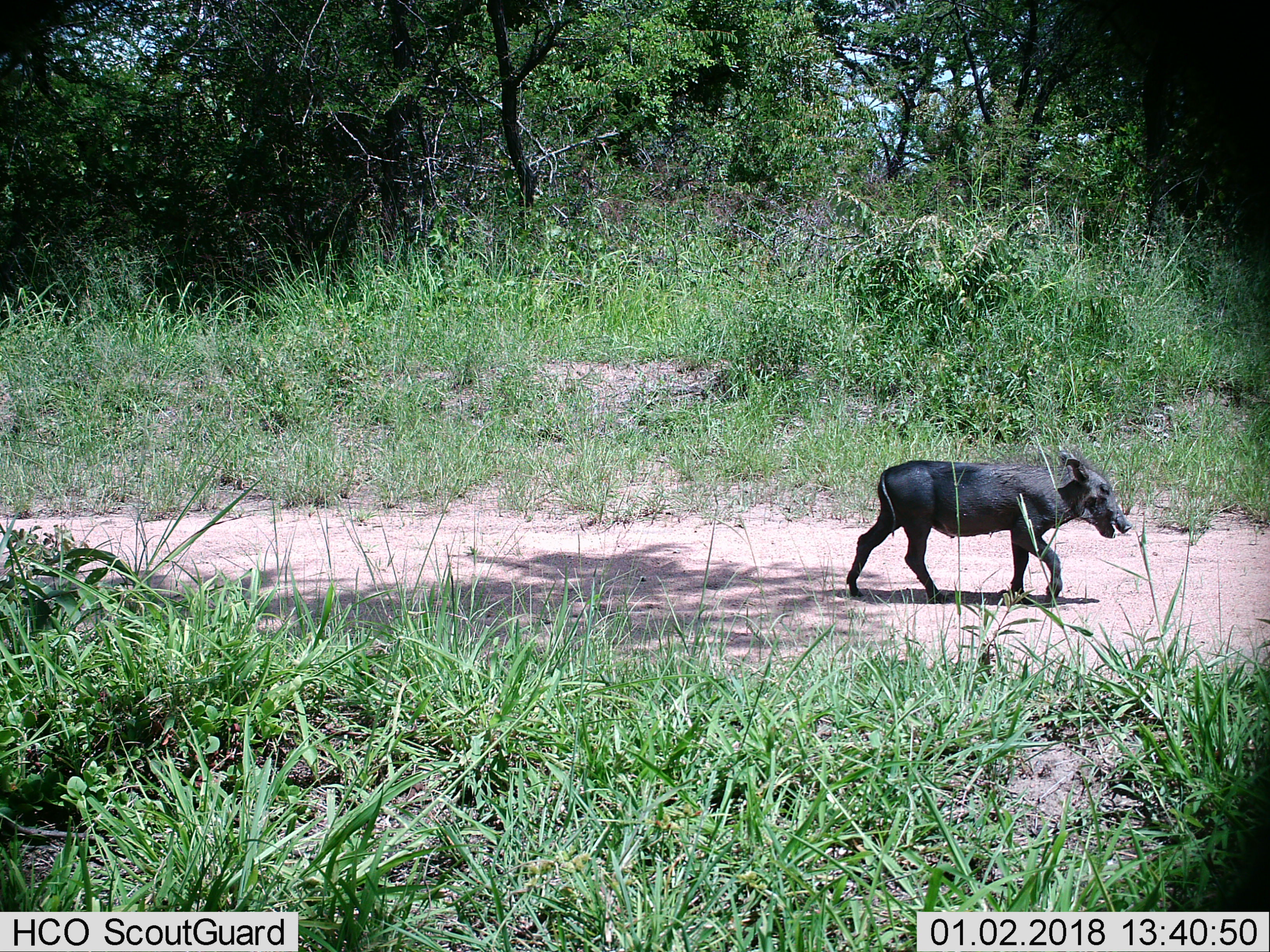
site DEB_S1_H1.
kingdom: Animalia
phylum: Chordata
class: Mammalia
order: Artiodactyla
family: Suidae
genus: Phacochoerus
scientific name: Phacochoerus africanus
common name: warthog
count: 1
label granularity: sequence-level